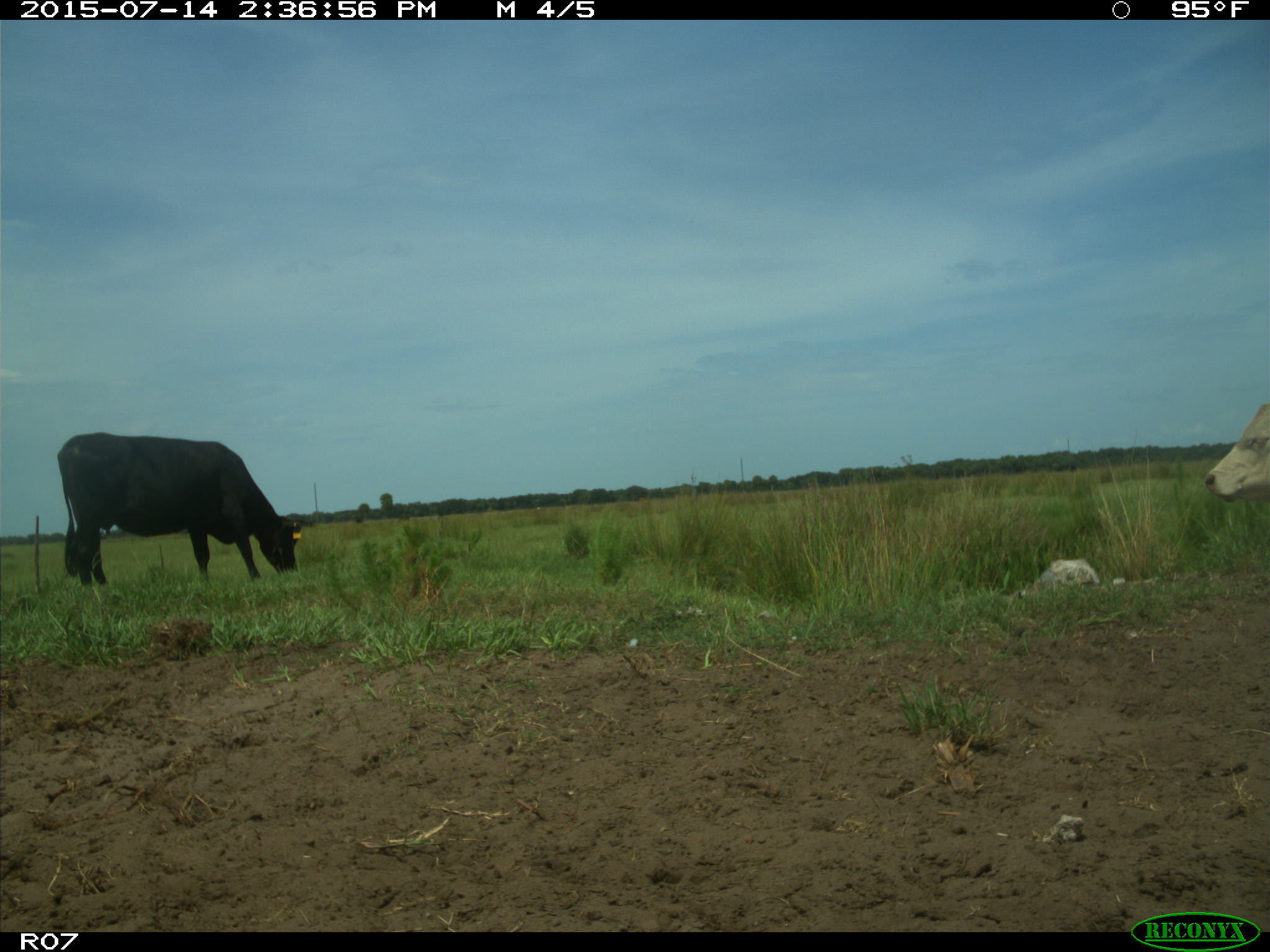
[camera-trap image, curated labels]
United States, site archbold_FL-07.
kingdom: Animalia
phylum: Chordata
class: Mammalia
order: Artiodactyla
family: Bovidae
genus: Bos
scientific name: Bos taurus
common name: domestic cow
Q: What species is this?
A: Bos taurus (domestic cow).